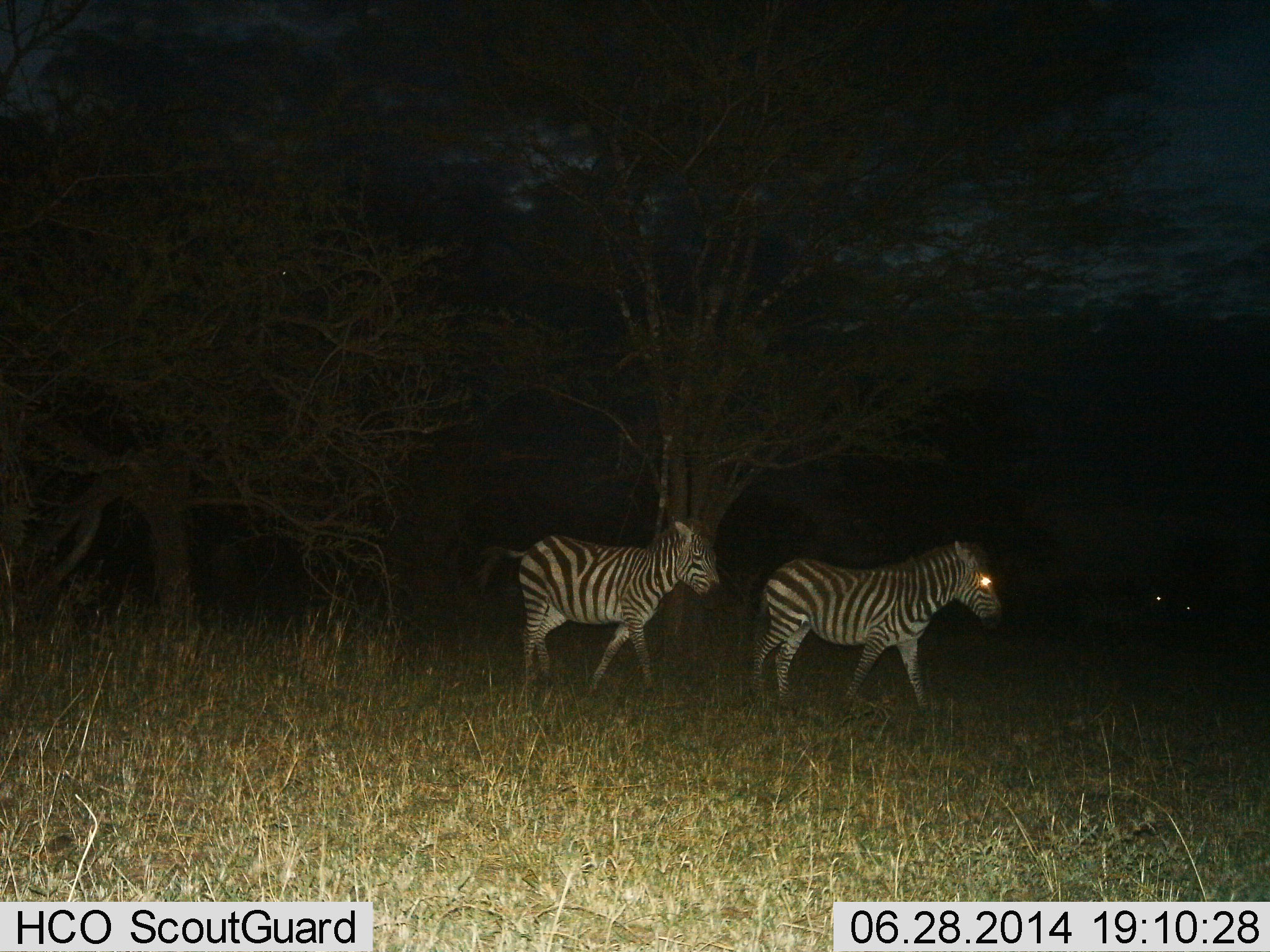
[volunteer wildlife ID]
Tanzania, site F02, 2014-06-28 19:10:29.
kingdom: Animalia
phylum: Chordata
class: Mammalia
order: Perissodactyla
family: Equidae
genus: Equus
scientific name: Equus quagga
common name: plains zebra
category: zebra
Zebra (plains zebra) (Equus quagga), count 2. Behavior (volunteer vote fractions): standing 20%, resting 0%, moving 80%, interacting 0%. Young present (vote fraction): 0%. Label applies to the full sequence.